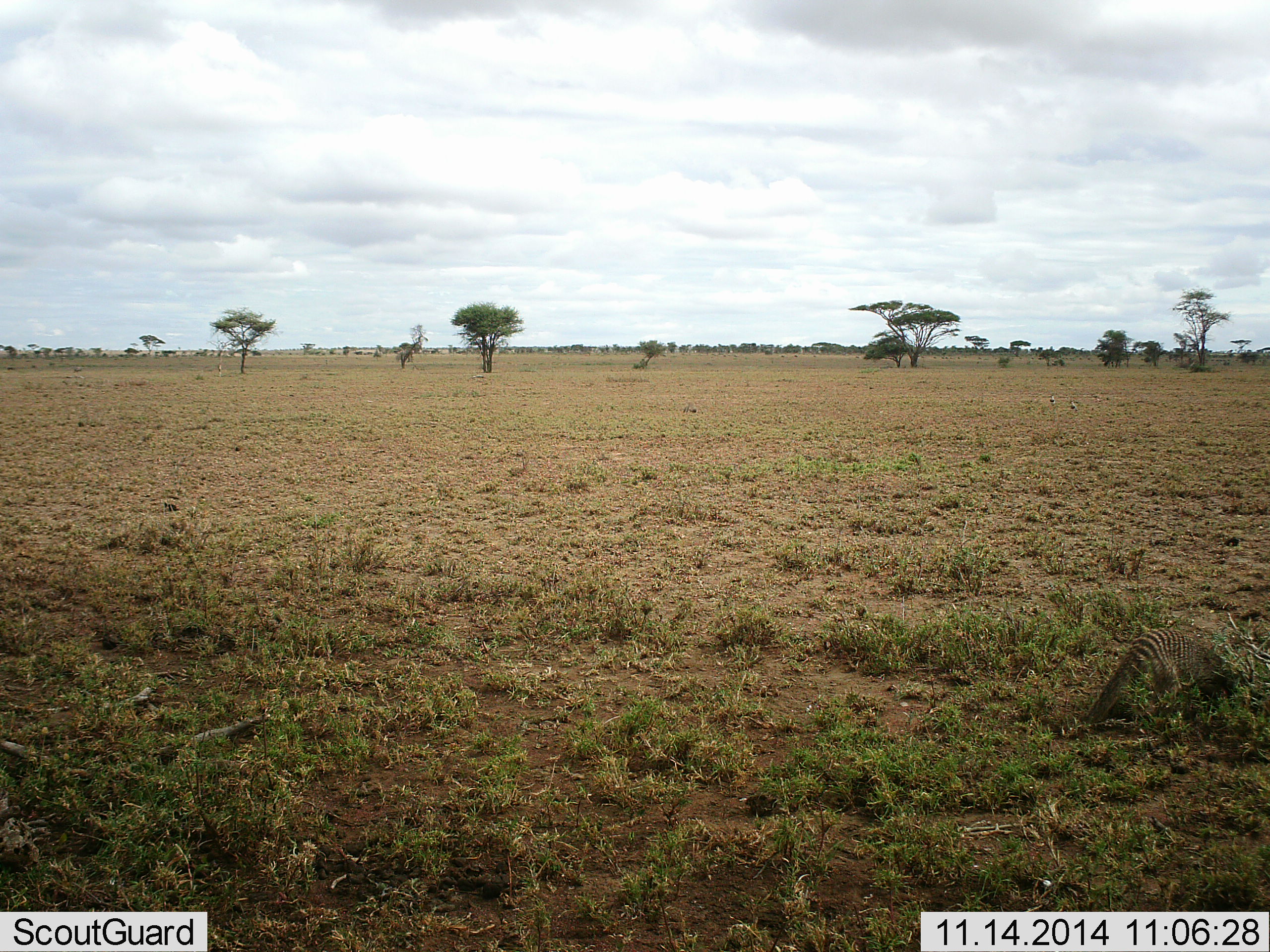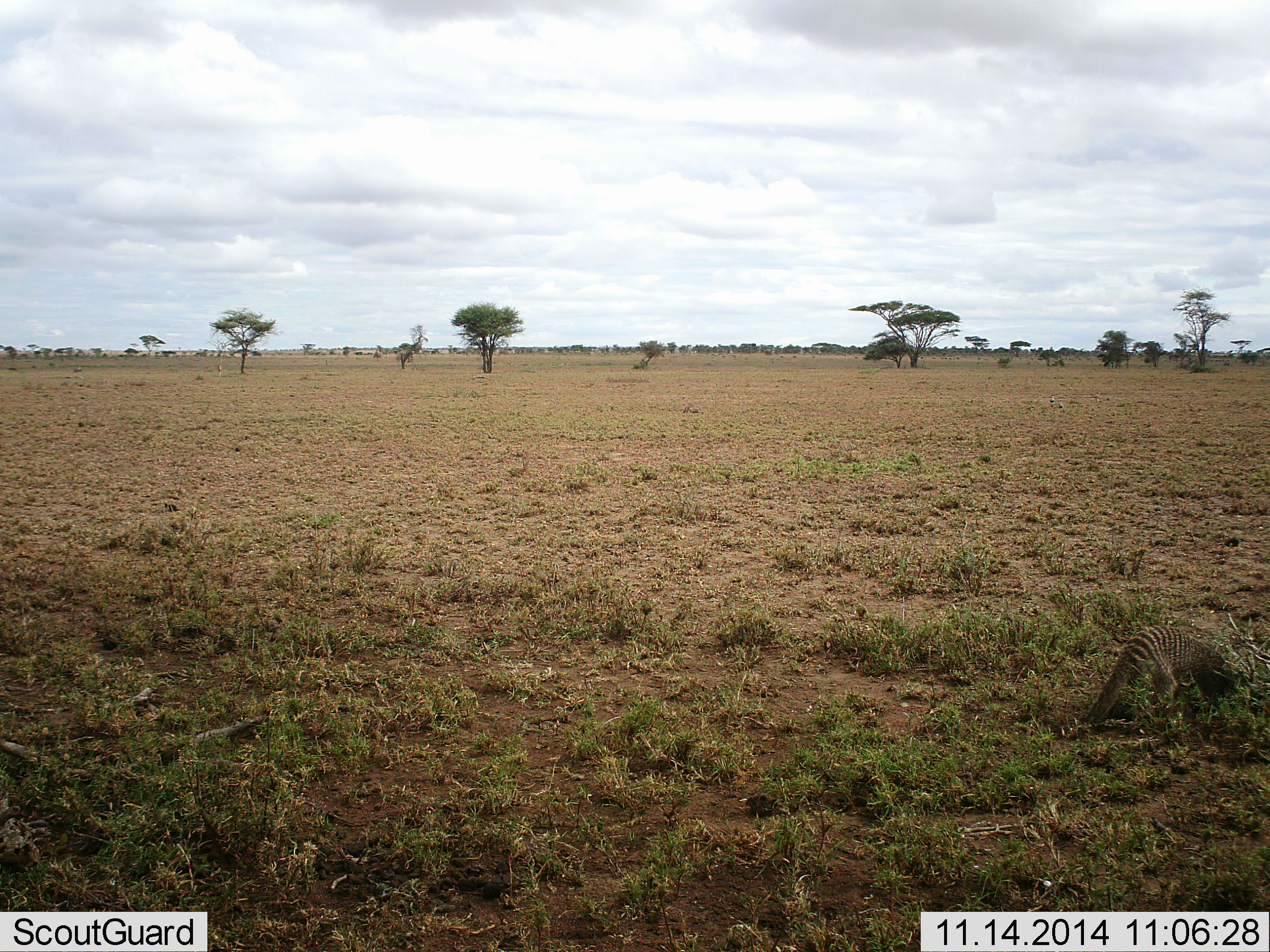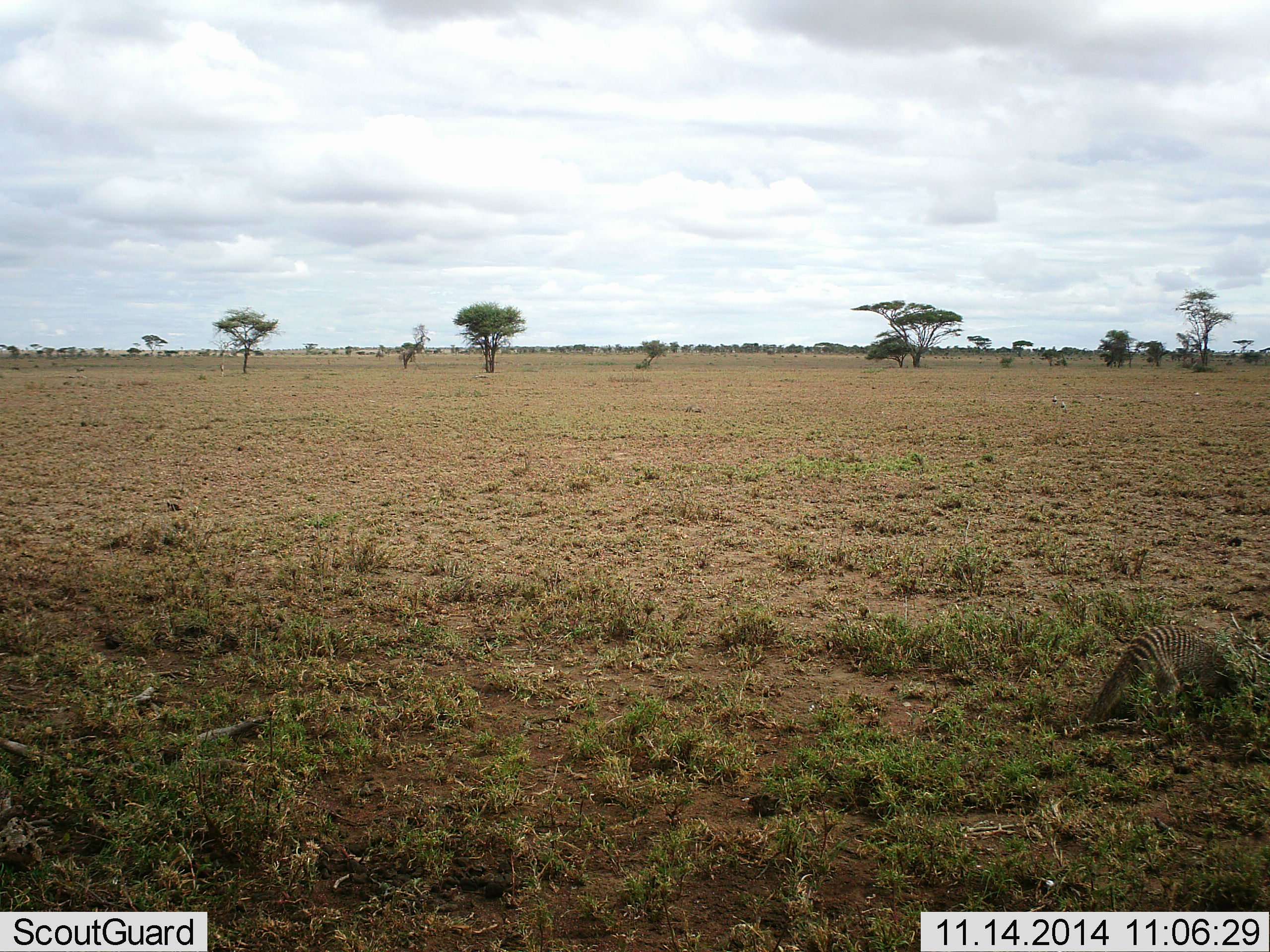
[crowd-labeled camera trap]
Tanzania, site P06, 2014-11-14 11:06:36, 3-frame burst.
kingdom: Animalia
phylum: Chordata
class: Mammalia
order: Carnivora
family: Herpestidae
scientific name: Herpestidae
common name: mongoose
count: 1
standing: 10%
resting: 0%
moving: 20%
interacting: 0%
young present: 0%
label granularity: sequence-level